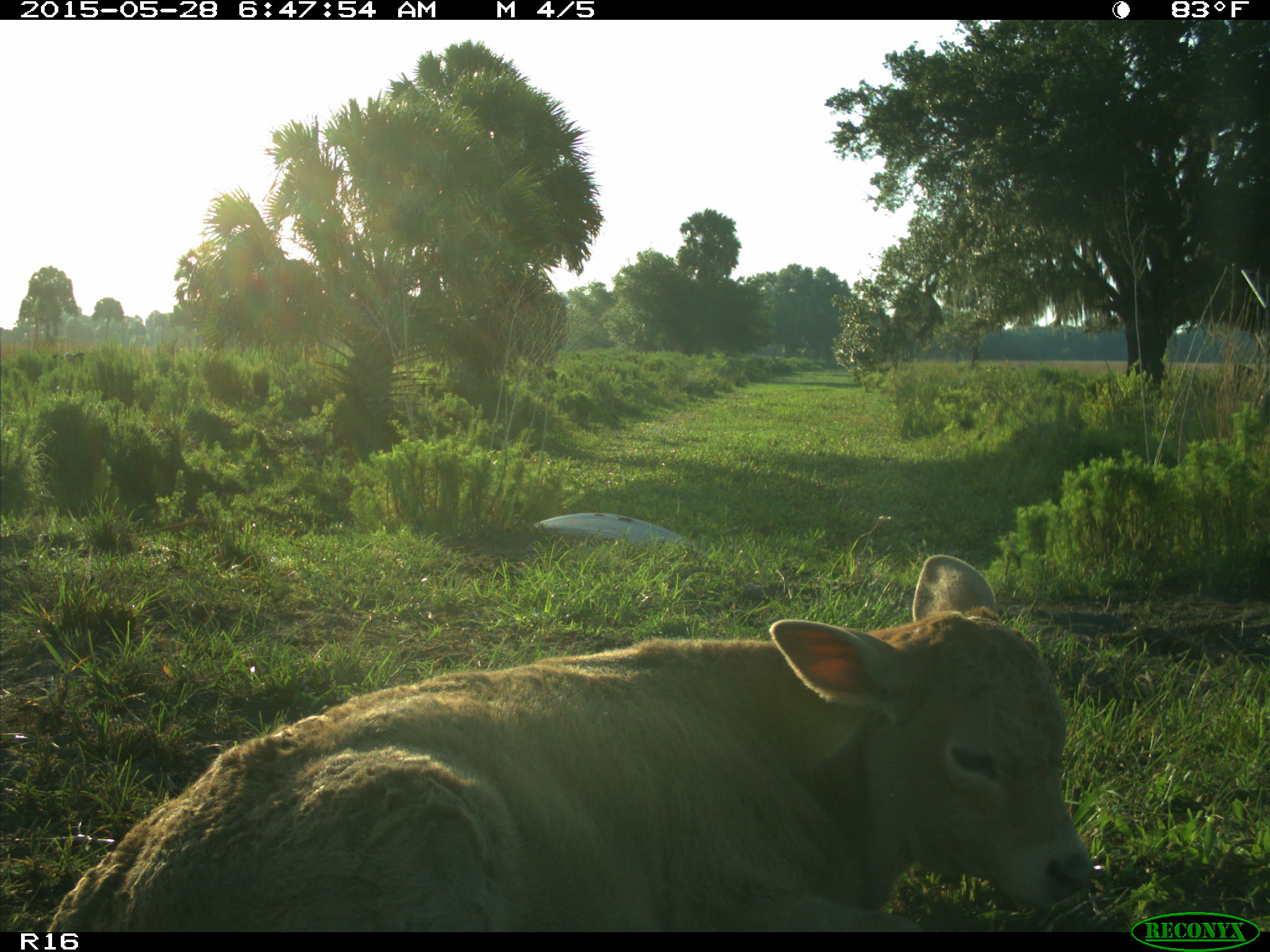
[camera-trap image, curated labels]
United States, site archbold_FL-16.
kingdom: Animalia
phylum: Chordata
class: Mammalia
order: Artiodactyla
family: Bovidae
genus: Bos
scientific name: Bos taurus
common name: domestic cow